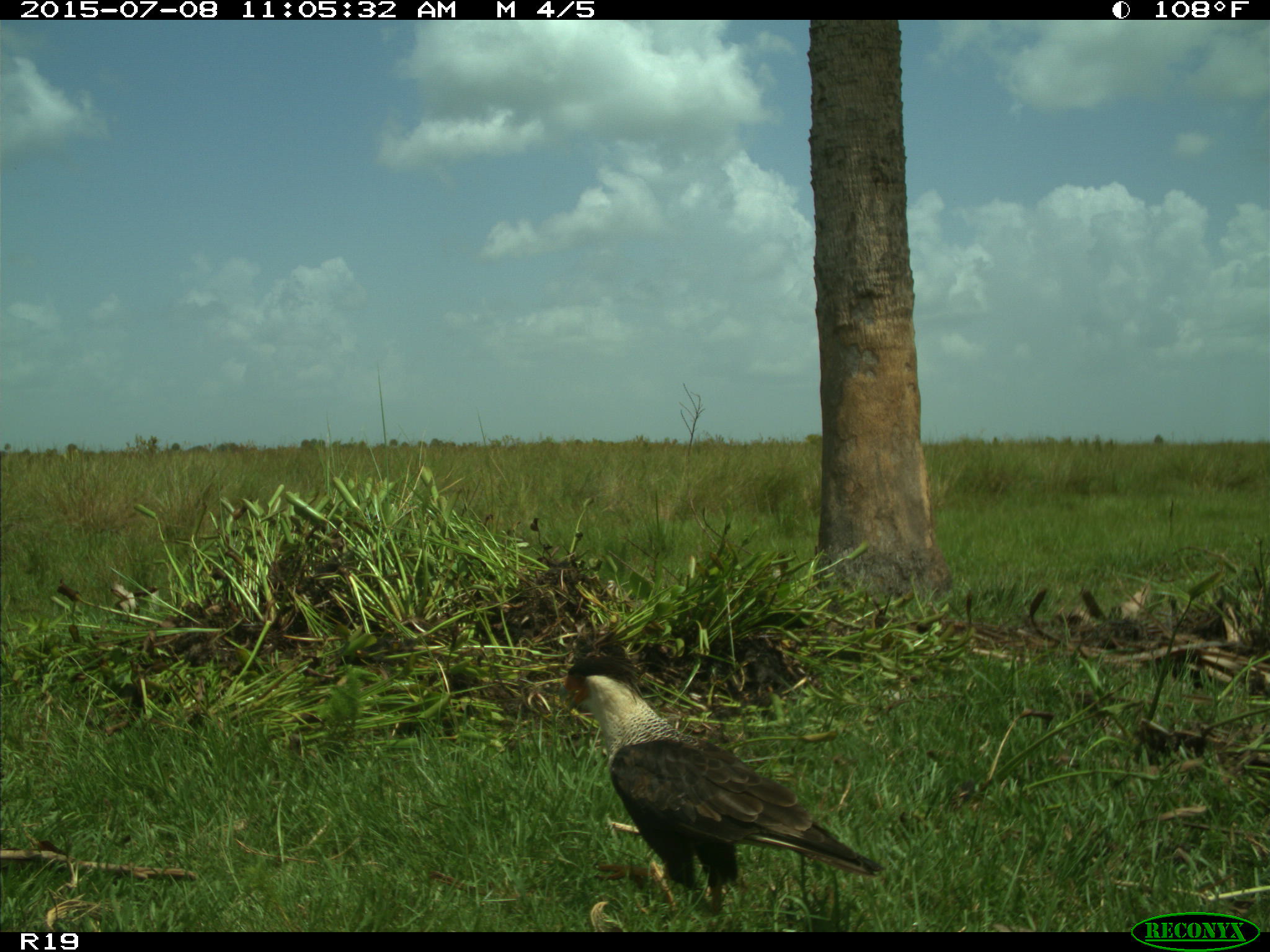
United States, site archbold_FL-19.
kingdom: Animalia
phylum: Chordata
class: Aves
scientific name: Aves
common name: birds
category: unidentified bird